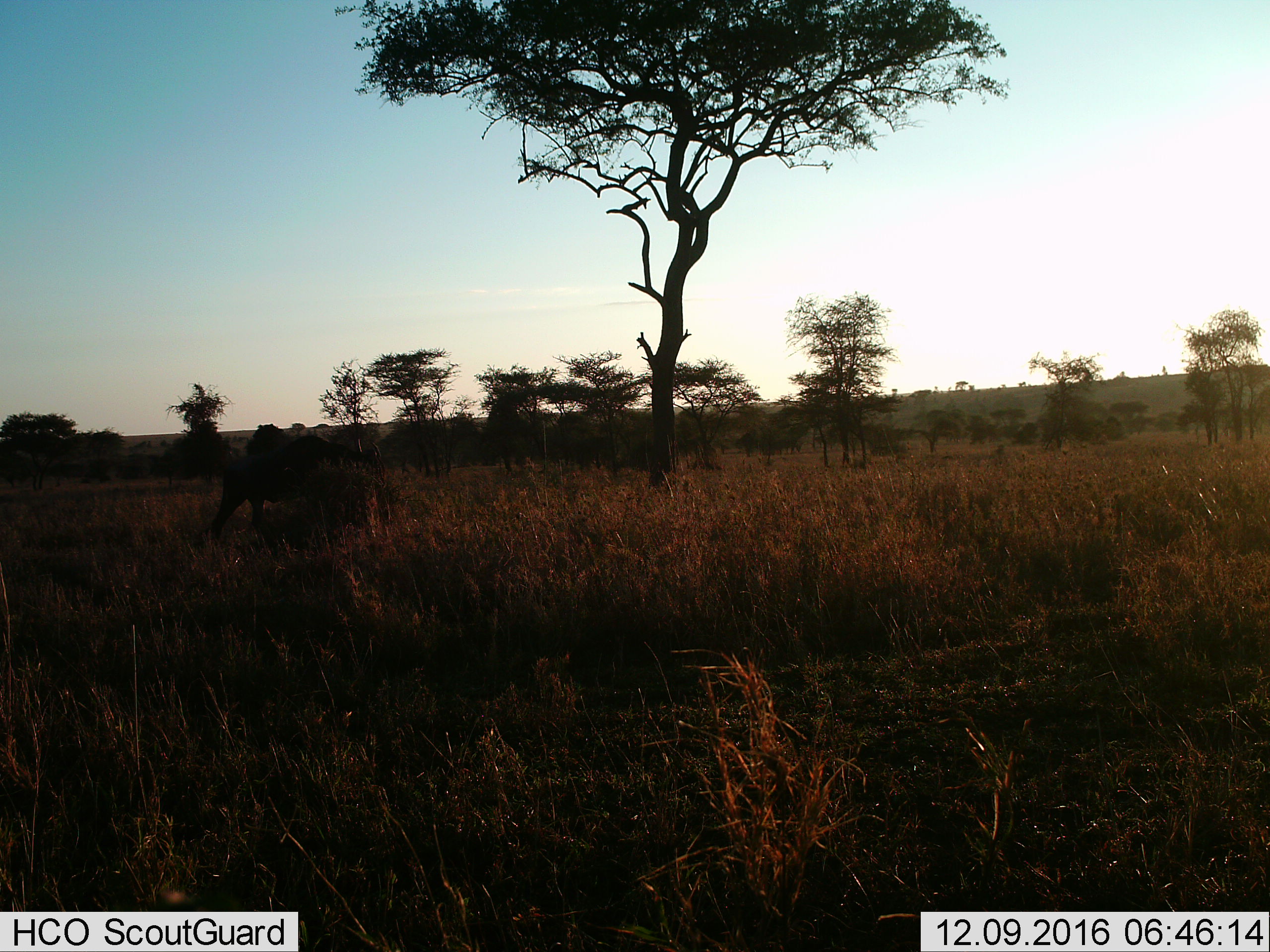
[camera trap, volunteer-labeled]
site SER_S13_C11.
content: unidentified animal